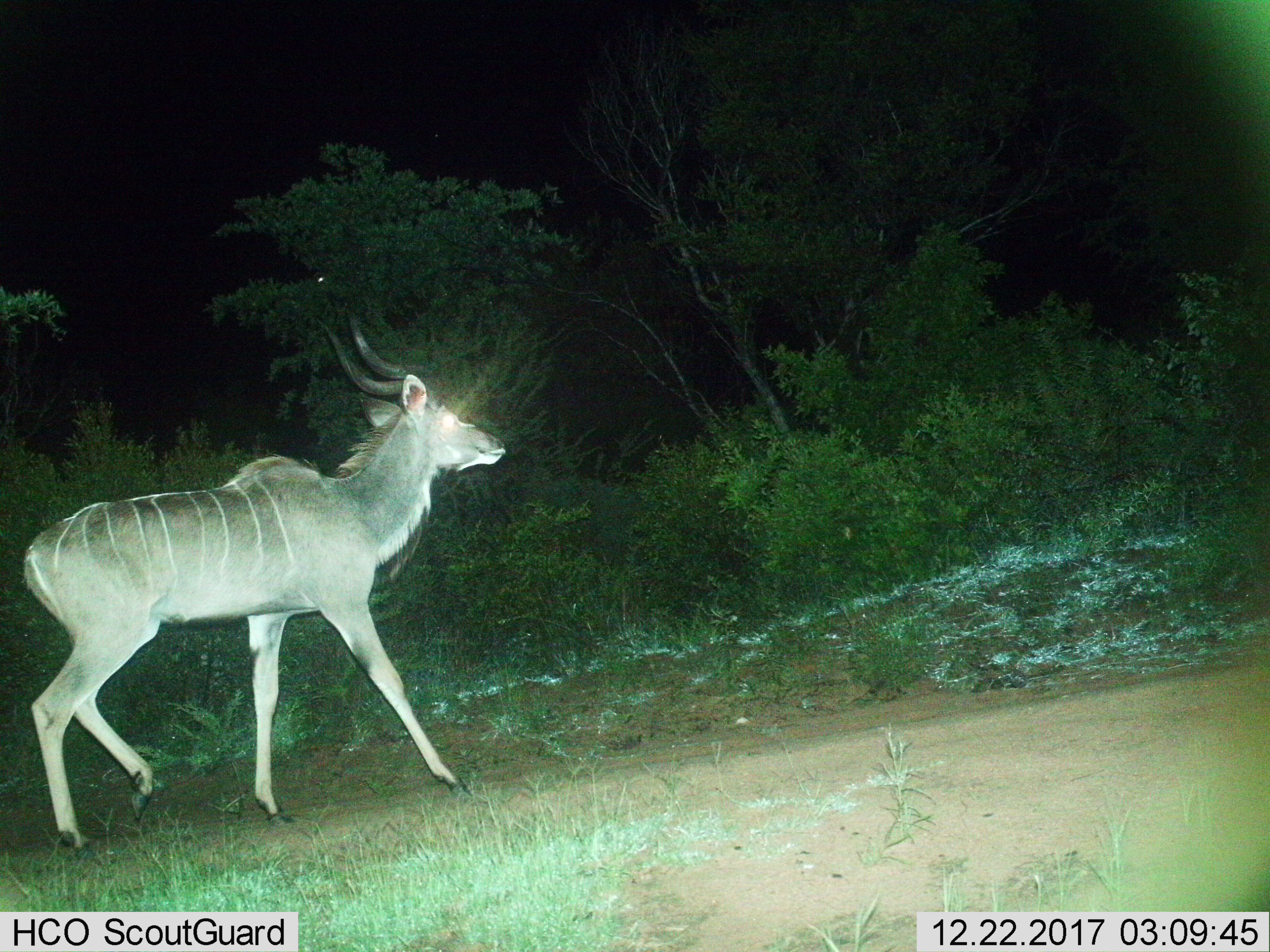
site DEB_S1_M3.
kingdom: Animalia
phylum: Chordata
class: Mammalia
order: Artiodactyla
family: Bovidae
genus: Tragelaphus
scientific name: Tragelaphus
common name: kudu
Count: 1.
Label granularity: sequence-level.